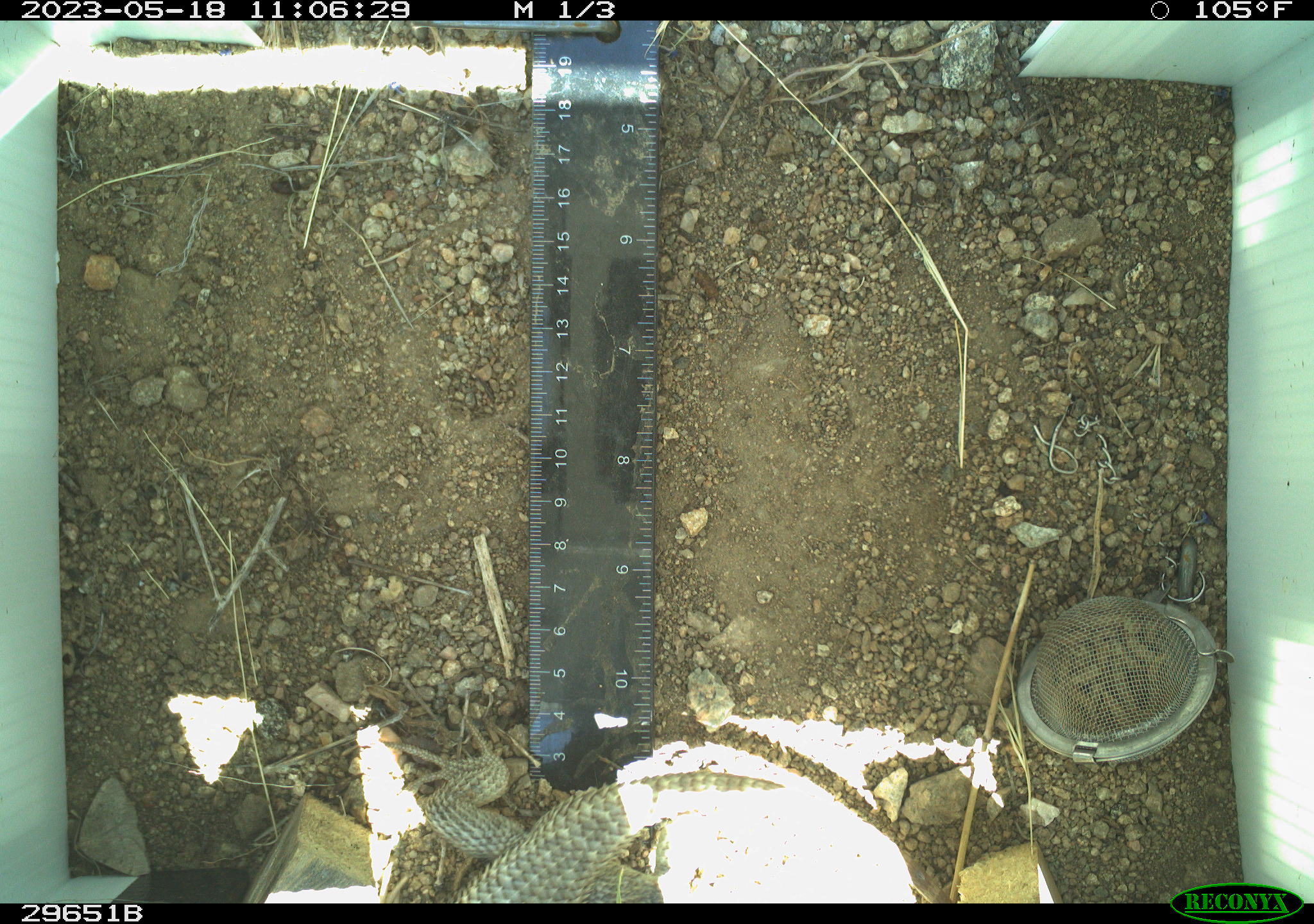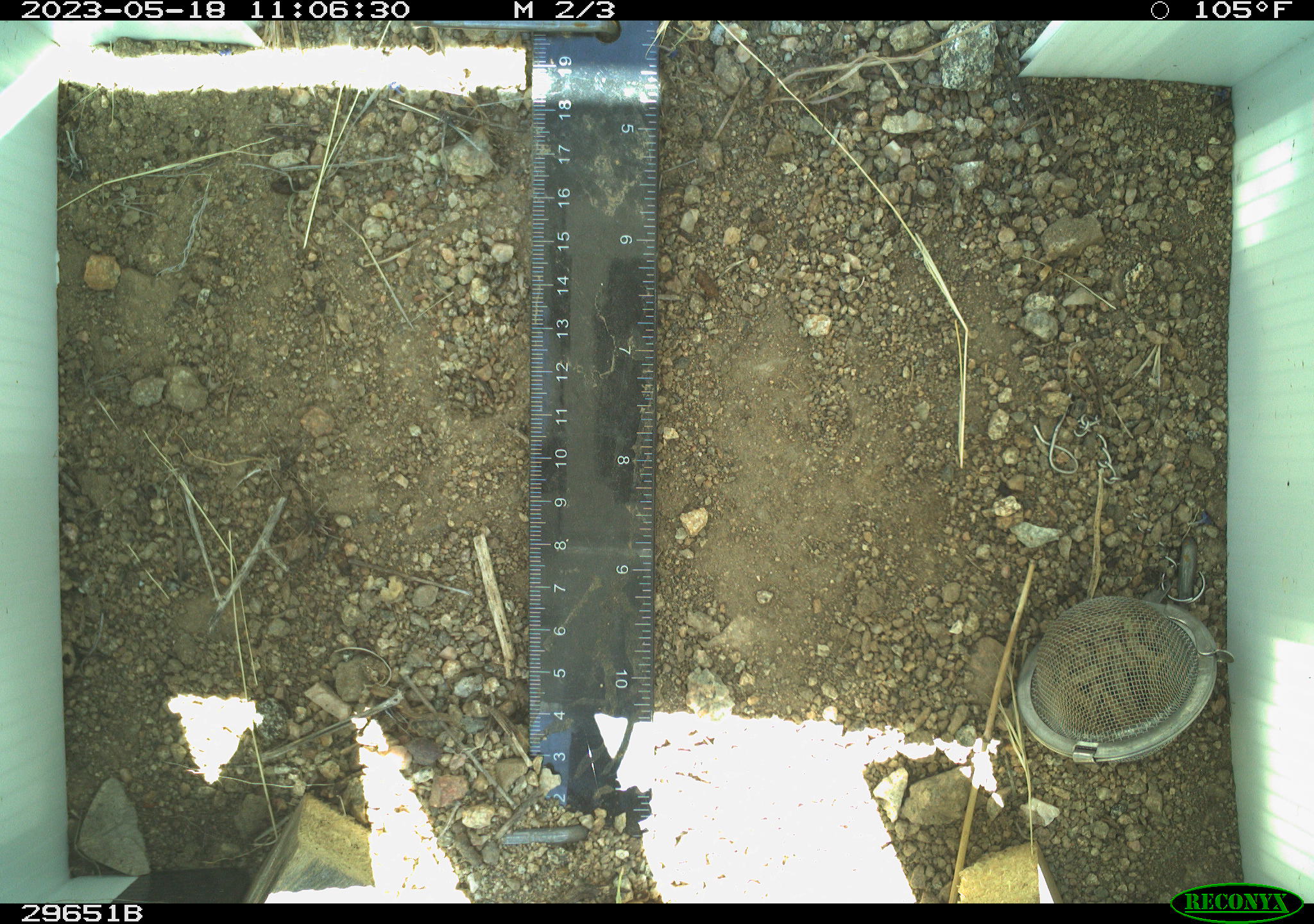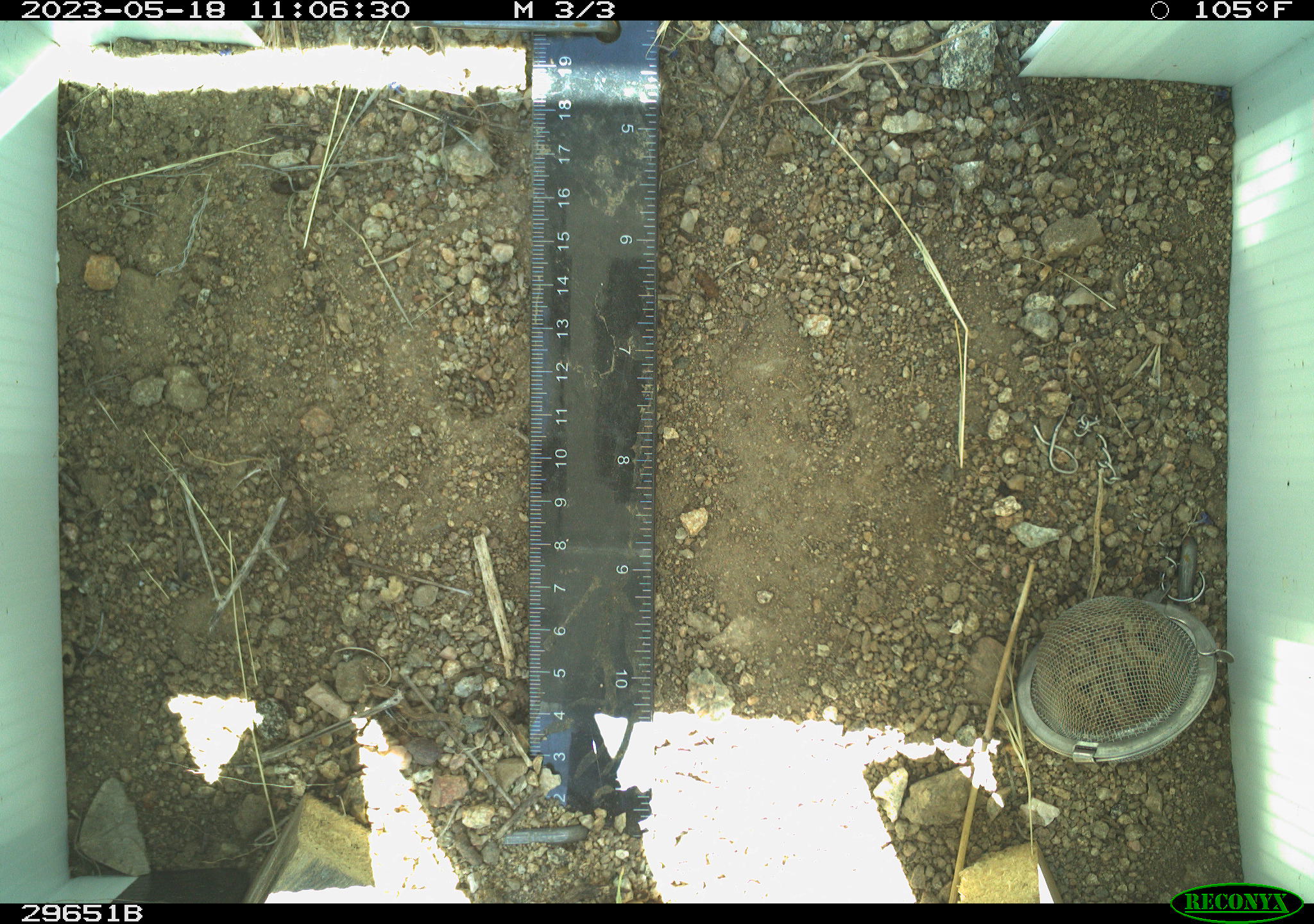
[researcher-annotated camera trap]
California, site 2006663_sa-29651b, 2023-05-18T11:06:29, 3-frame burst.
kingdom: Animalia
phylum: Chordata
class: Reptilia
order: Squamata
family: Phrynosomatidae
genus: Sceloporus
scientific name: Sceloporus uniformis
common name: yellow-backed spiny lizard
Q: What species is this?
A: Yellow-backed spiny lizard (Sceloporus uniformis).